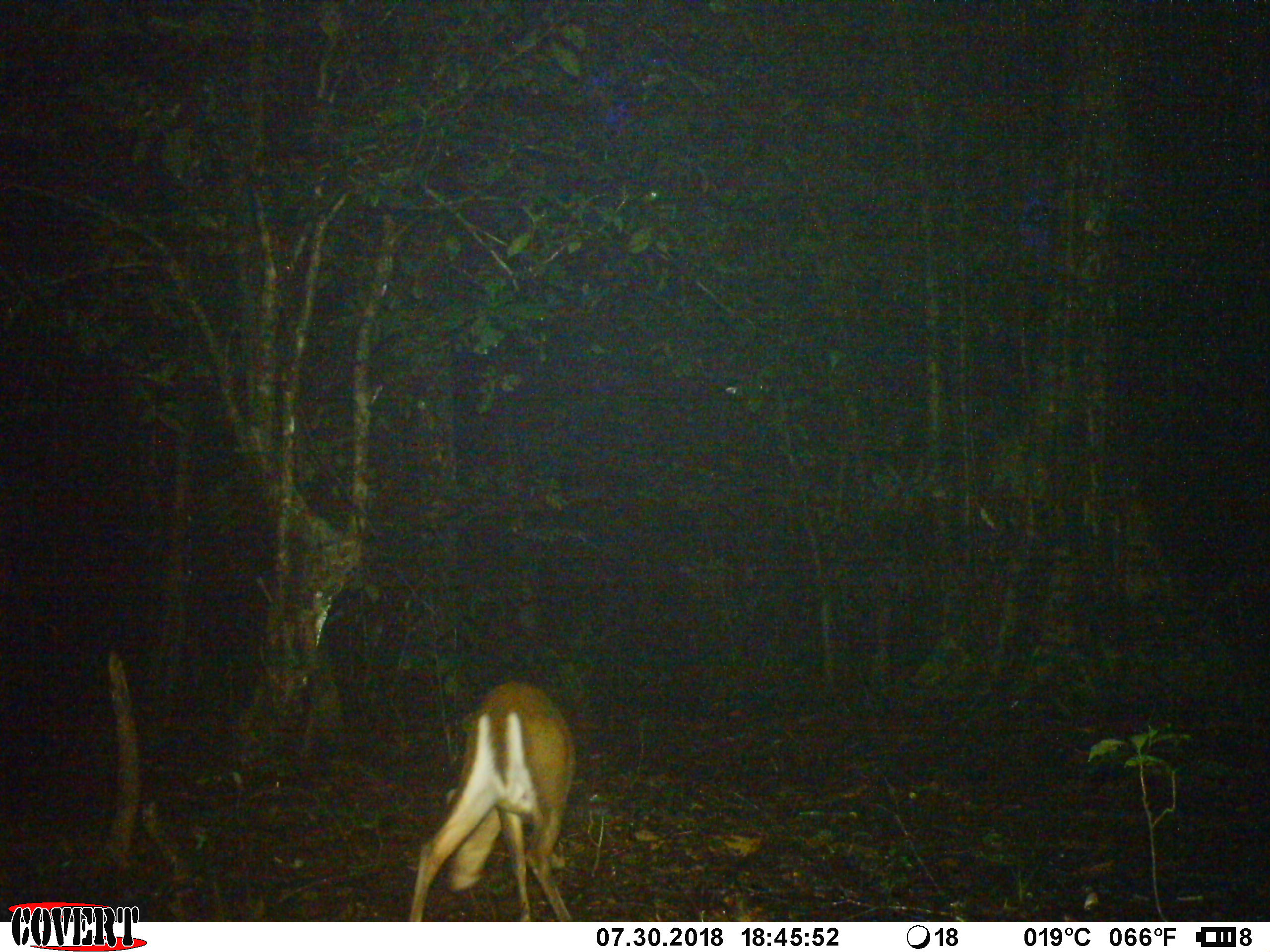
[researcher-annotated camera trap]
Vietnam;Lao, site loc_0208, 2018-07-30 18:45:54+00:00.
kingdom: Animalia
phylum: Chordata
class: Mammalia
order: Artiodactyla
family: Cervidae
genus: Muntiacus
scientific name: Muntiacus rooseveltorum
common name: roosevelt's muntjac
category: roosevelts muntjac group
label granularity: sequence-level